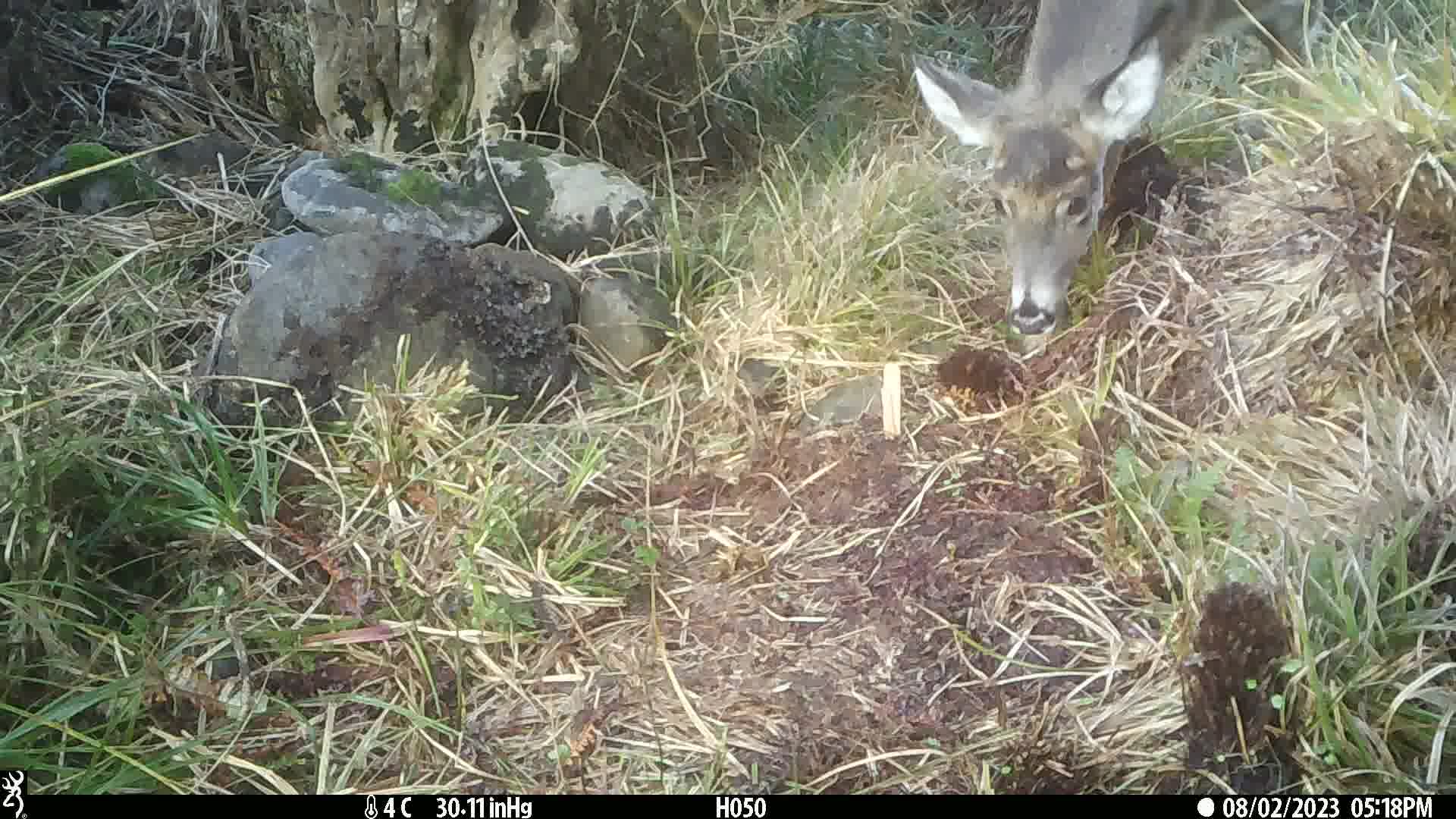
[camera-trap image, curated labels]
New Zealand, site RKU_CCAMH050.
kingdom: Animalia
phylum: Chordata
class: Mammalia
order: Artiodactyla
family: Cervidae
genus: Odocoileus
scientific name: Odocoileus virginianus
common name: white-tailed deer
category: white tailed deer